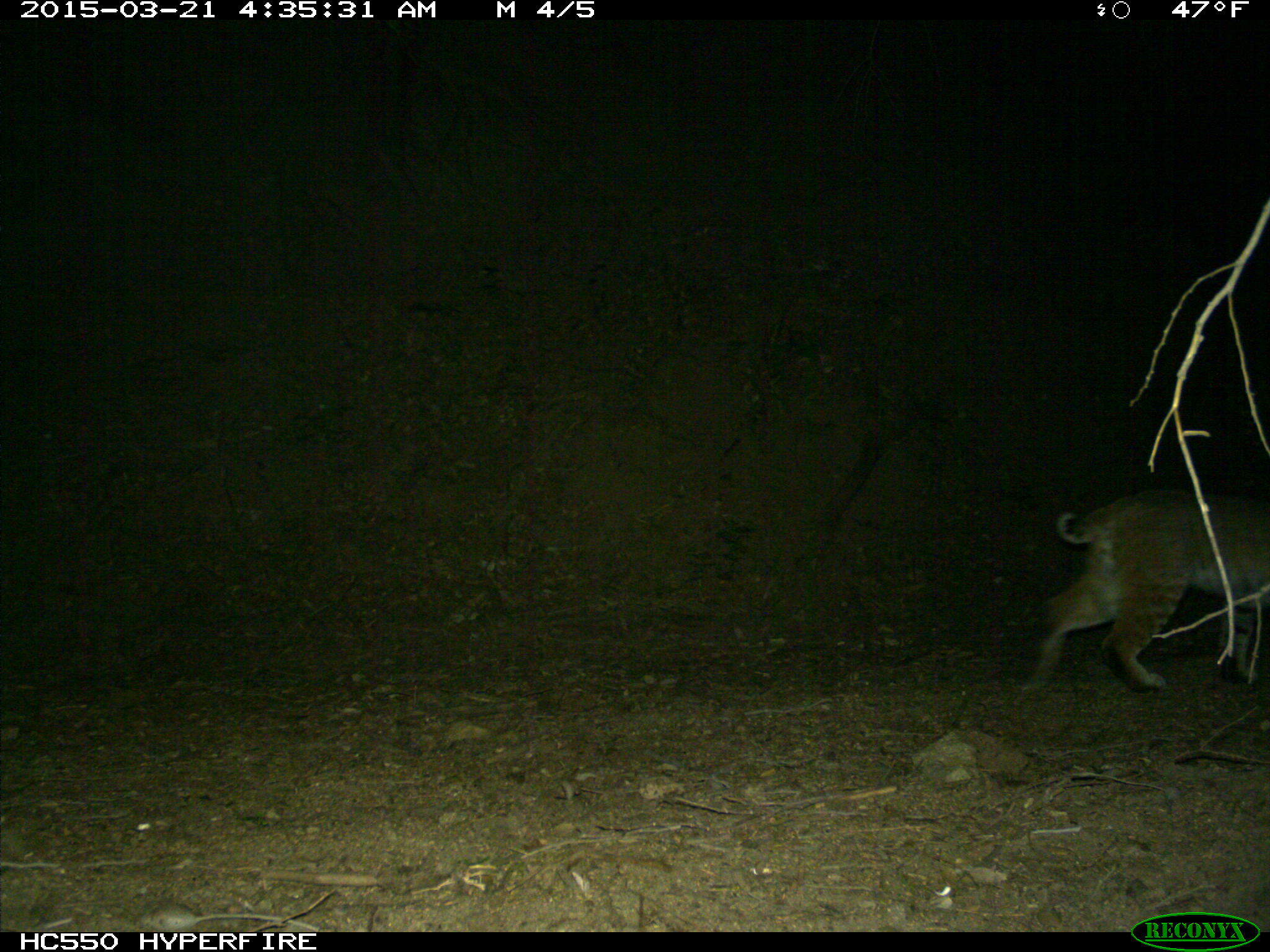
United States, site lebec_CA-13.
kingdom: Animalia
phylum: Chordata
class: Mammalia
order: Carnivora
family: Felidae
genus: Lynx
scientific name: Lynx rufus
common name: bobcat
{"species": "Lynx rufus (bobcat)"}